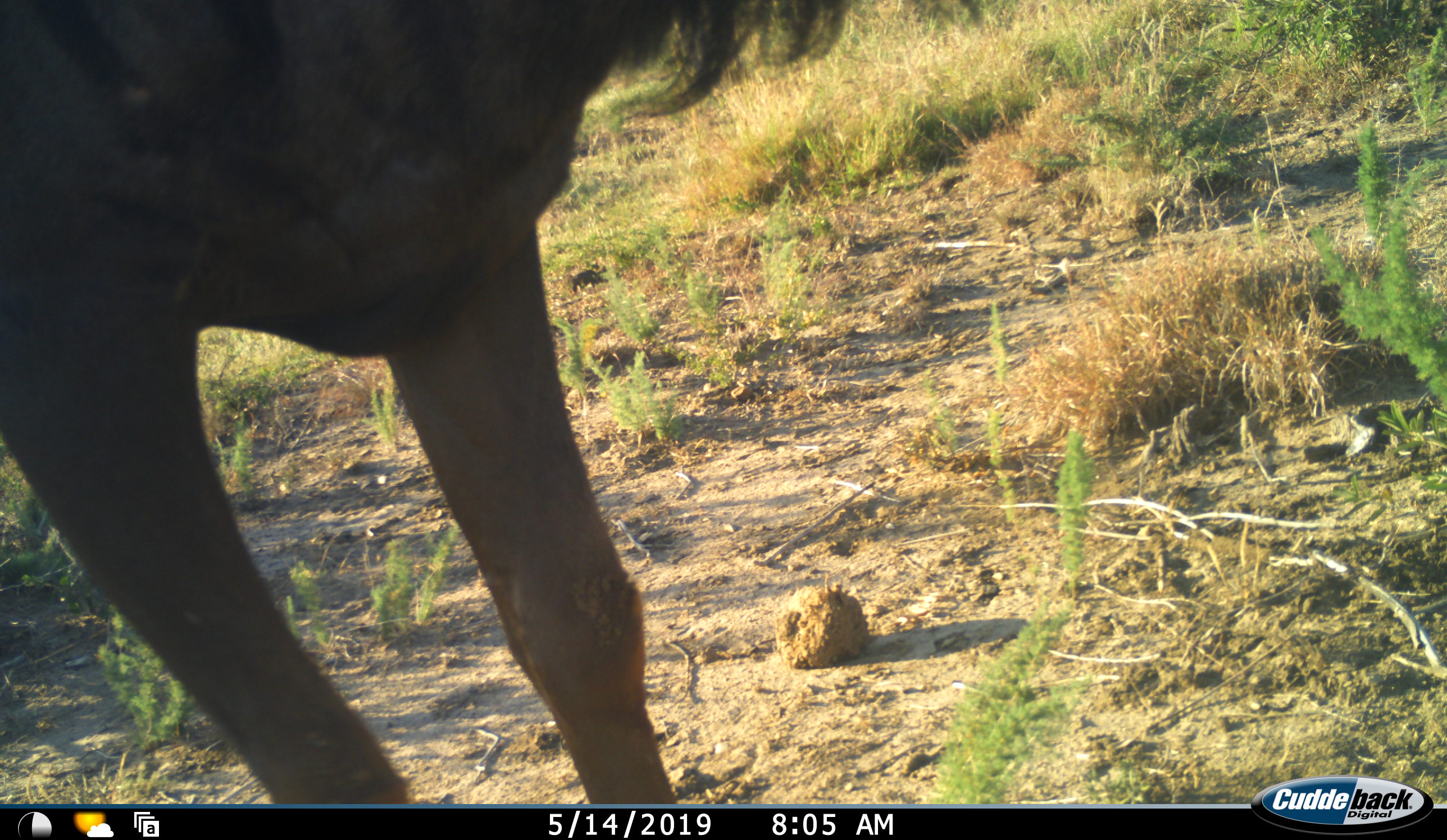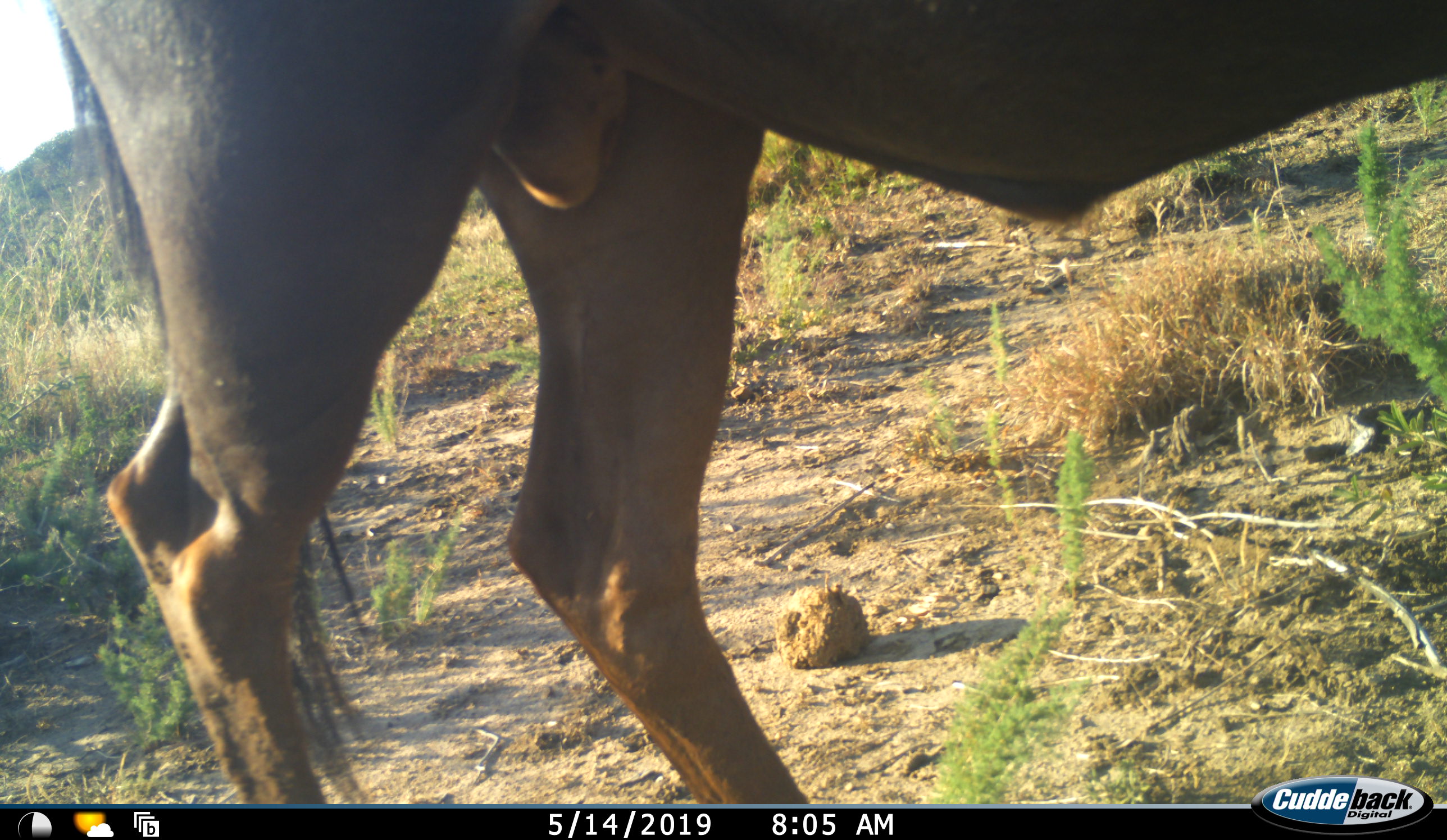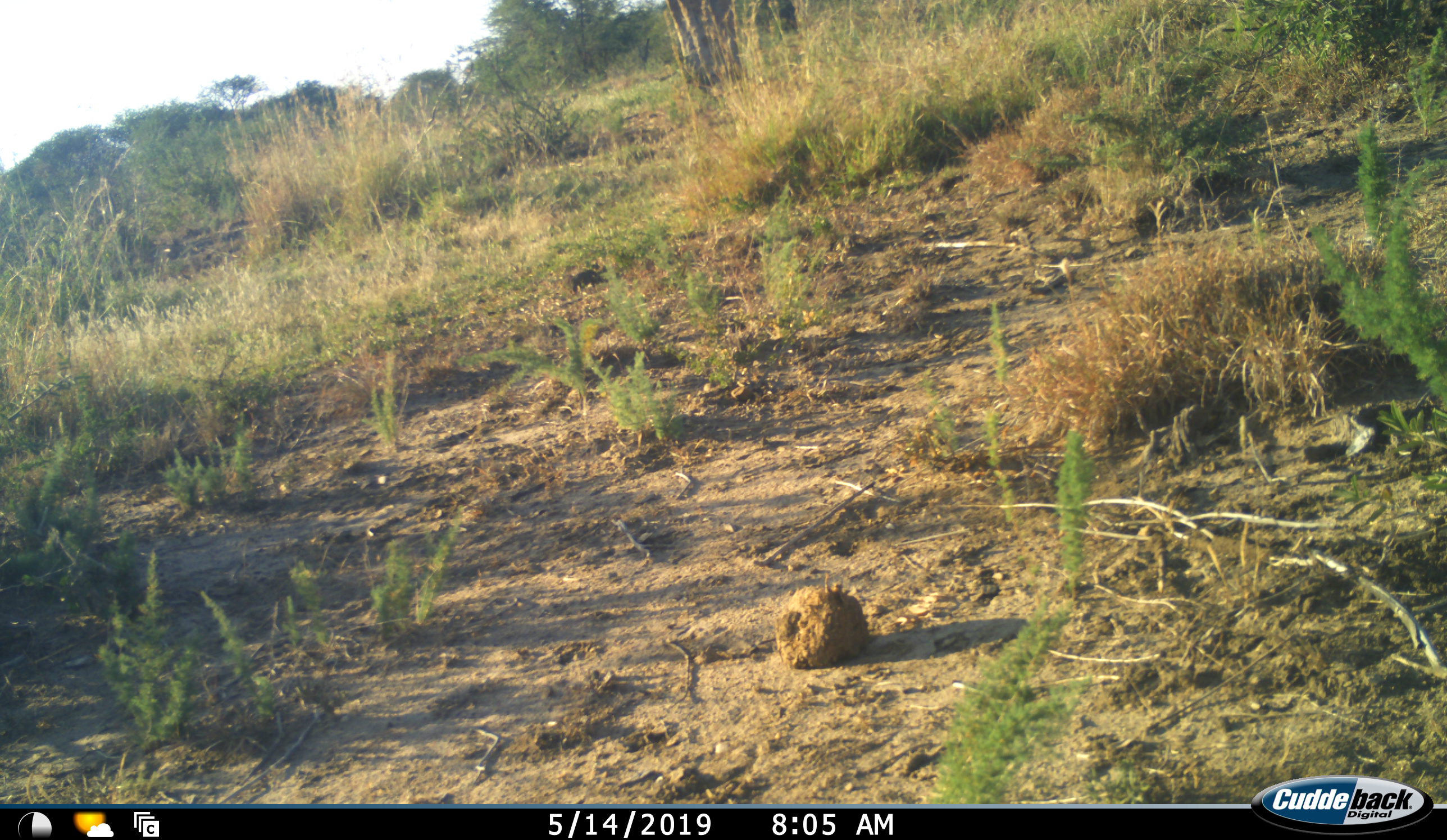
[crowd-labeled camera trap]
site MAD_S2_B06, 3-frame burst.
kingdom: Animalia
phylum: Chordata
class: Mammalia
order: Artiodactyla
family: Bovidae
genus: Connochaetes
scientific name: Connochaetes taurinus taurinus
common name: blue wildebeest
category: wildebeestblue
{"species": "wildebeestblue (blue wildebeest) (Connochaetes taurinus taurinus)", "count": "1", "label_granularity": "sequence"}